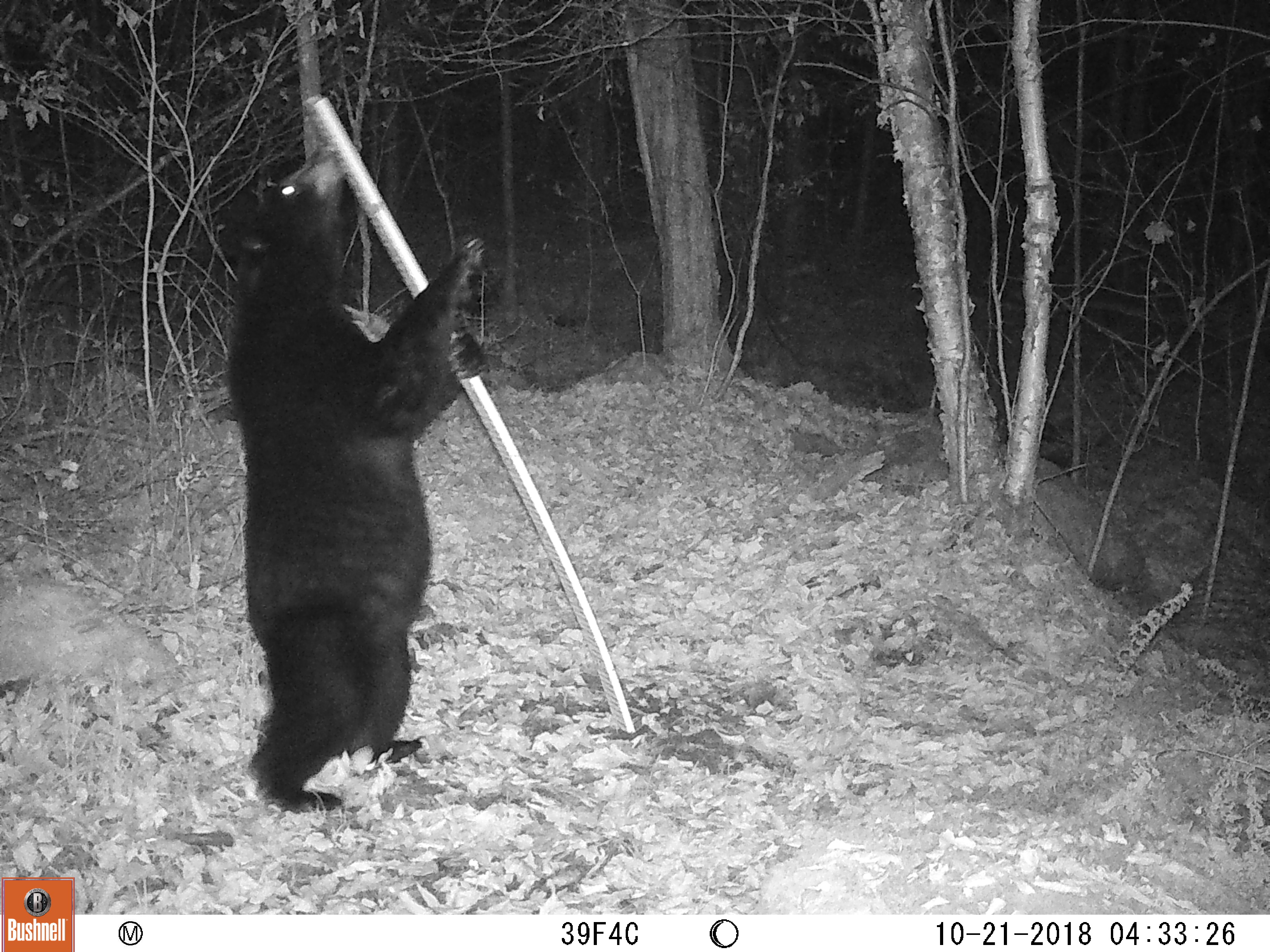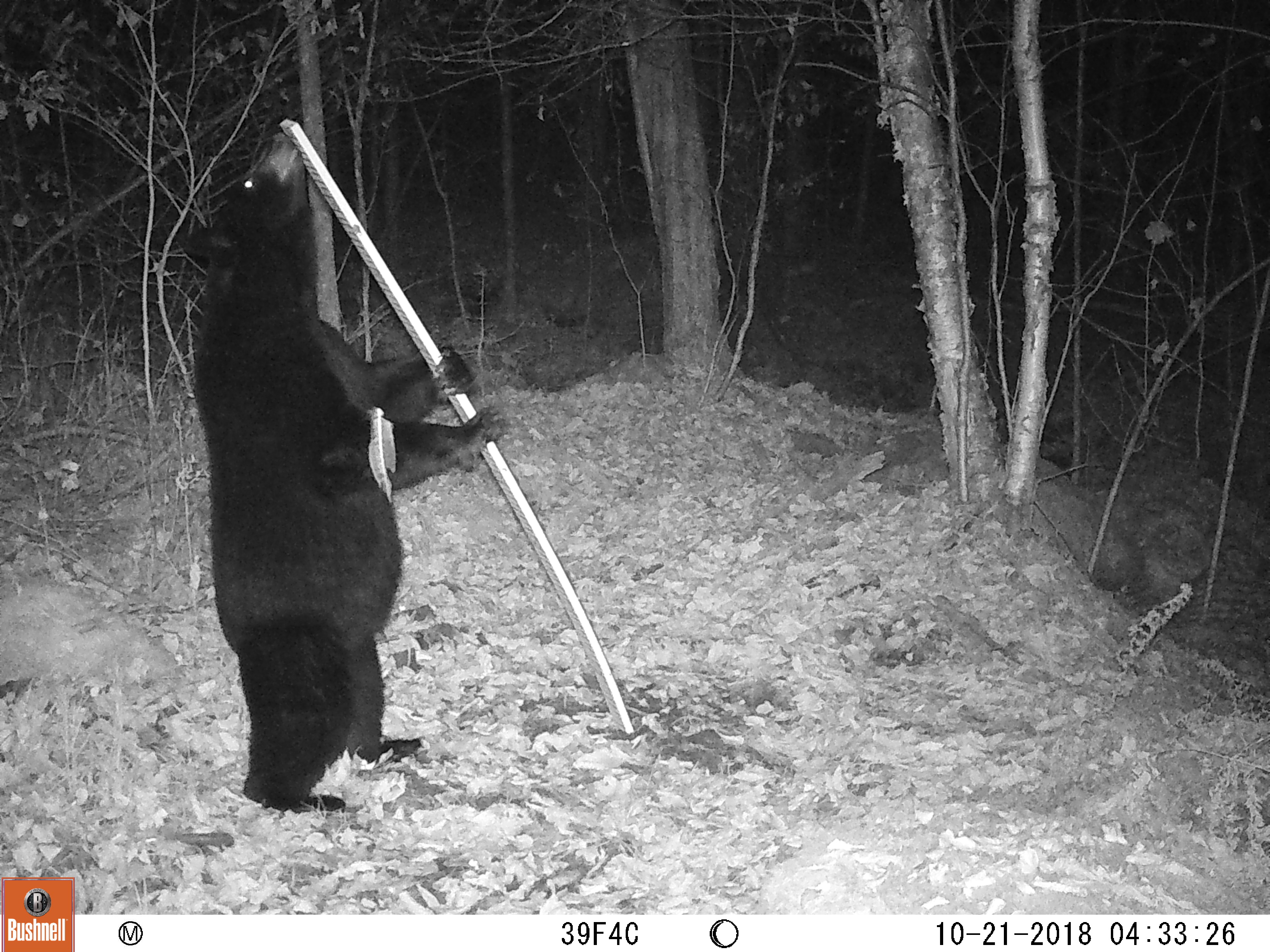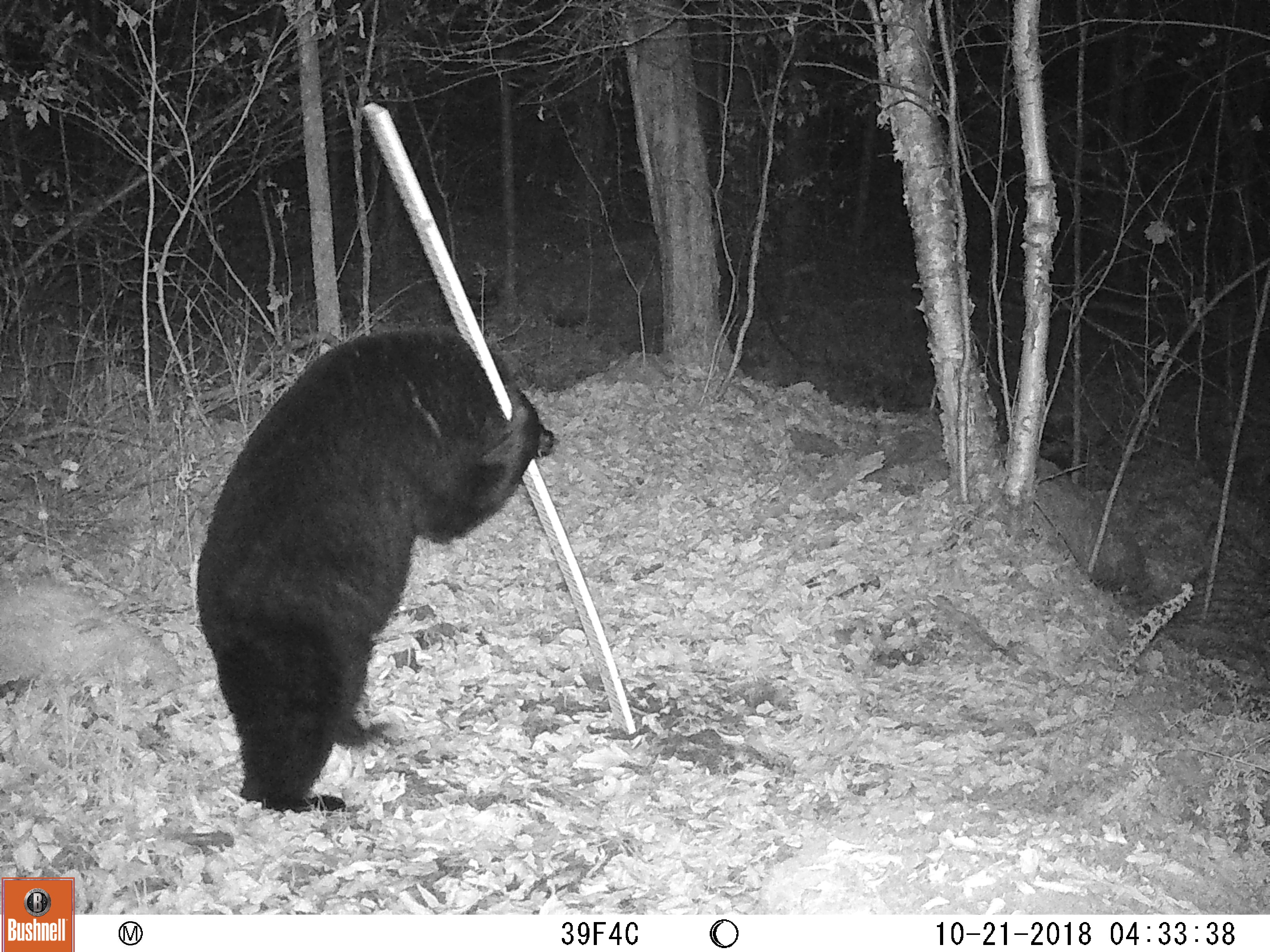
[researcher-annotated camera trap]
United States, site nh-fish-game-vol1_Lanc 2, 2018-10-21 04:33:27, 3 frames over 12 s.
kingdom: Animalia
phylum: Chordata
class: Mammalia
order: Carnivora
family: Ursidae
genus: Ursus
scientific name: Ursus americanus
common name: black bear